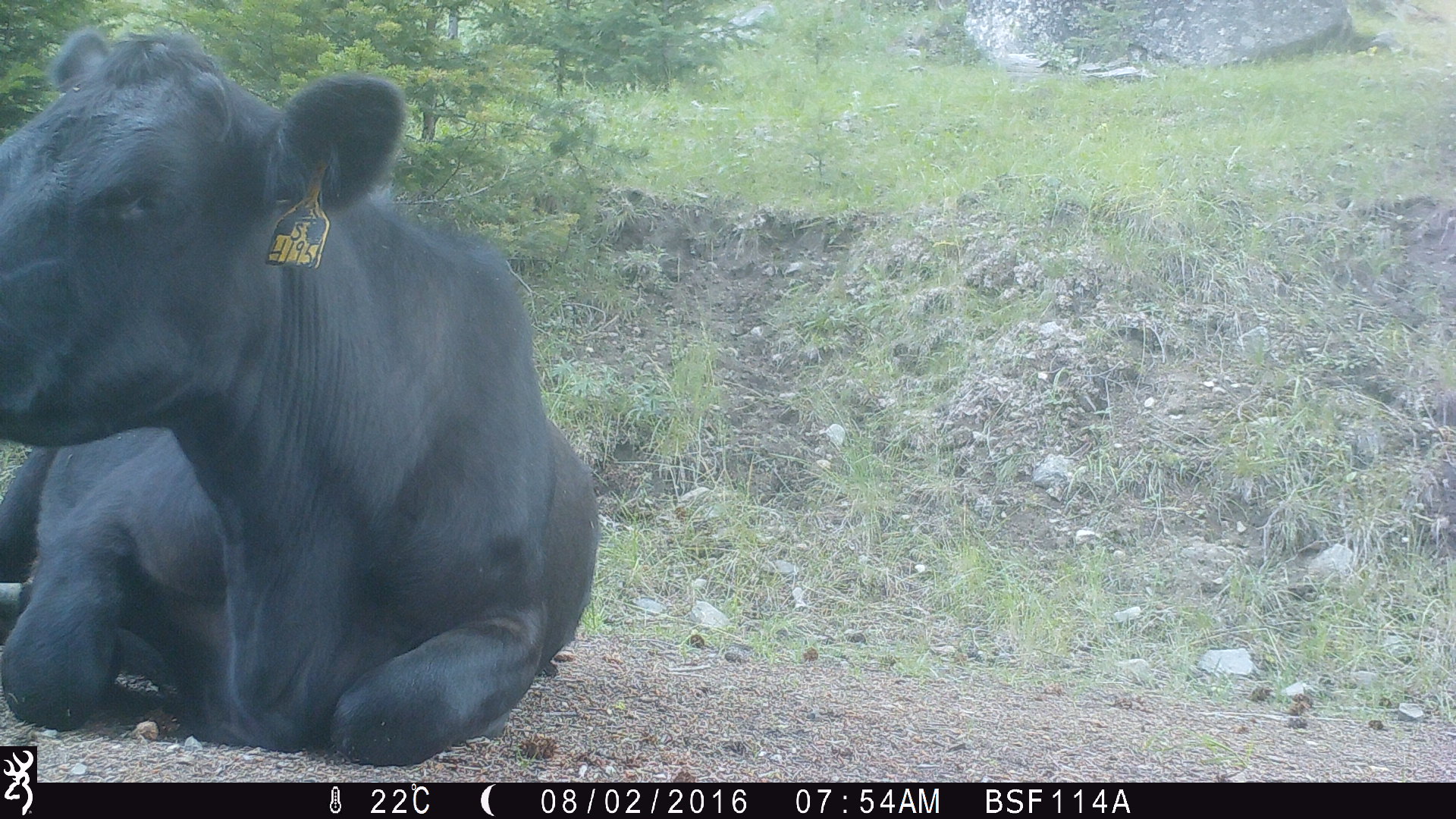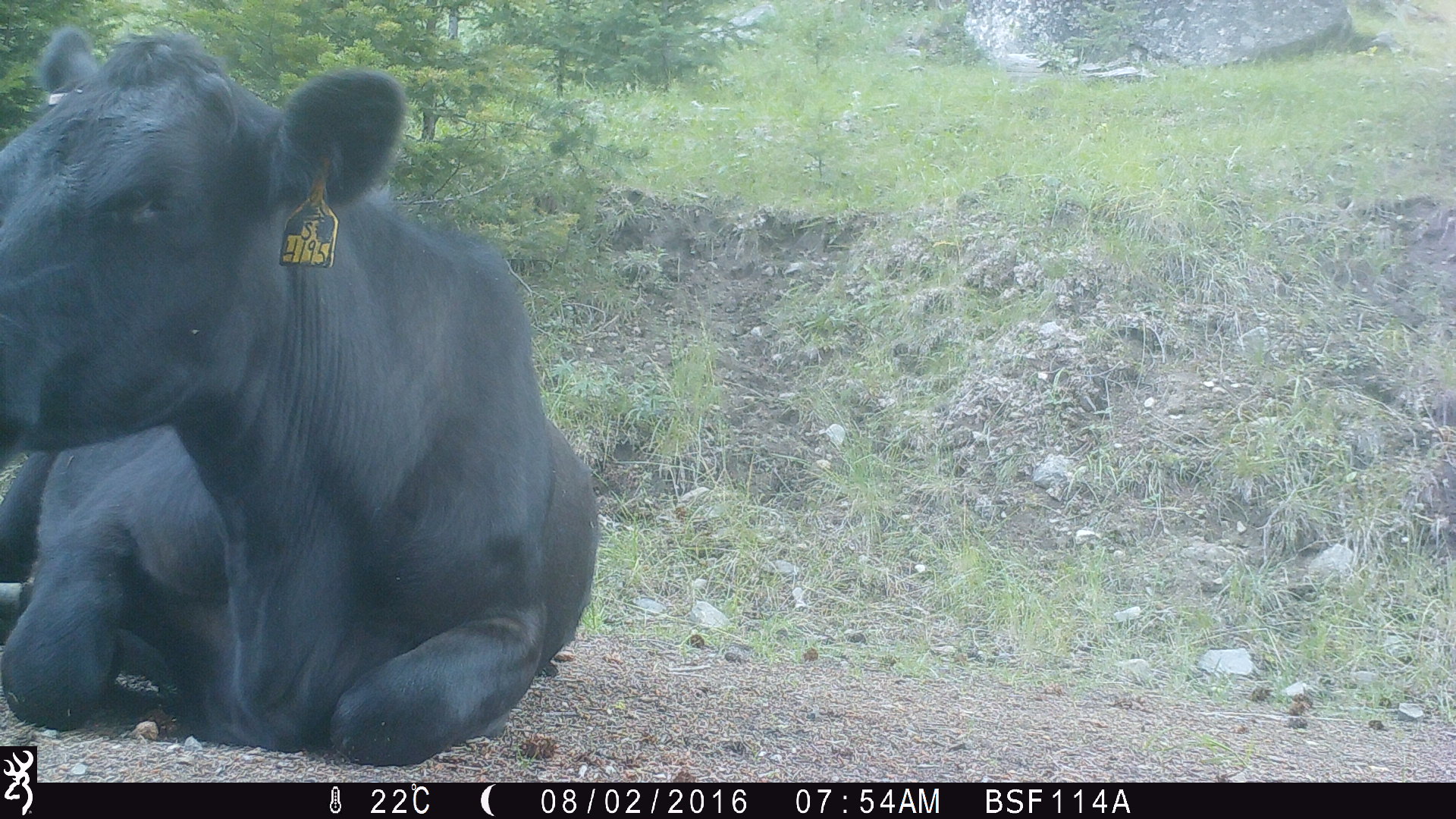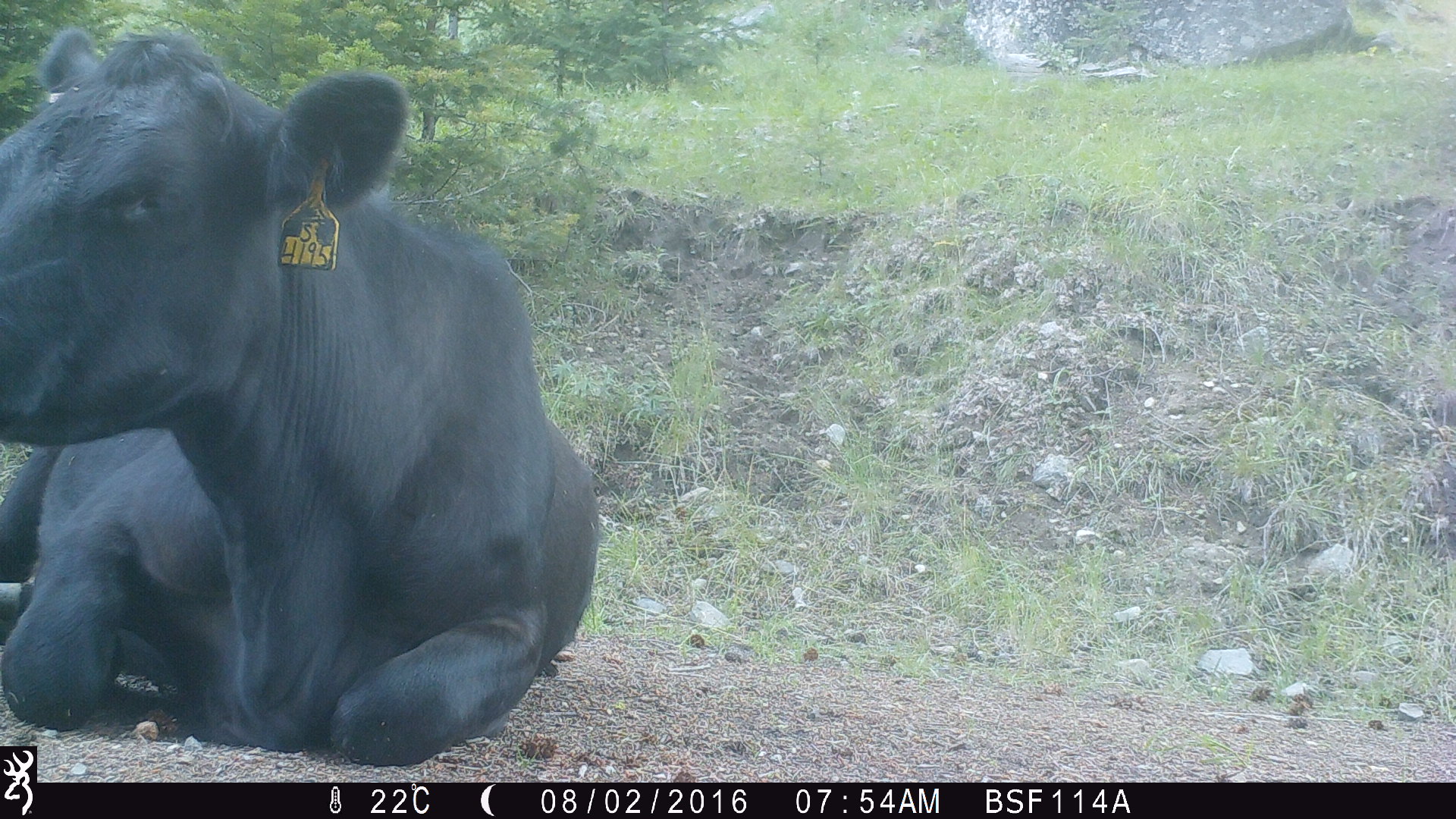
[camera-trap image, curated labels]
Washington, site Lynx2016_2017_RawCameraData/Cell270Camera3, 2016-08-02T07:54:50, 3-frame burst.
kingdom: Animalia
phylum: Chordata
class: Mammalia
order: Artiodactyla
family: Bovidae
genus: Bos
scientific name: Bos taurus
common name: domestic cattle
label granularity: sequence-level